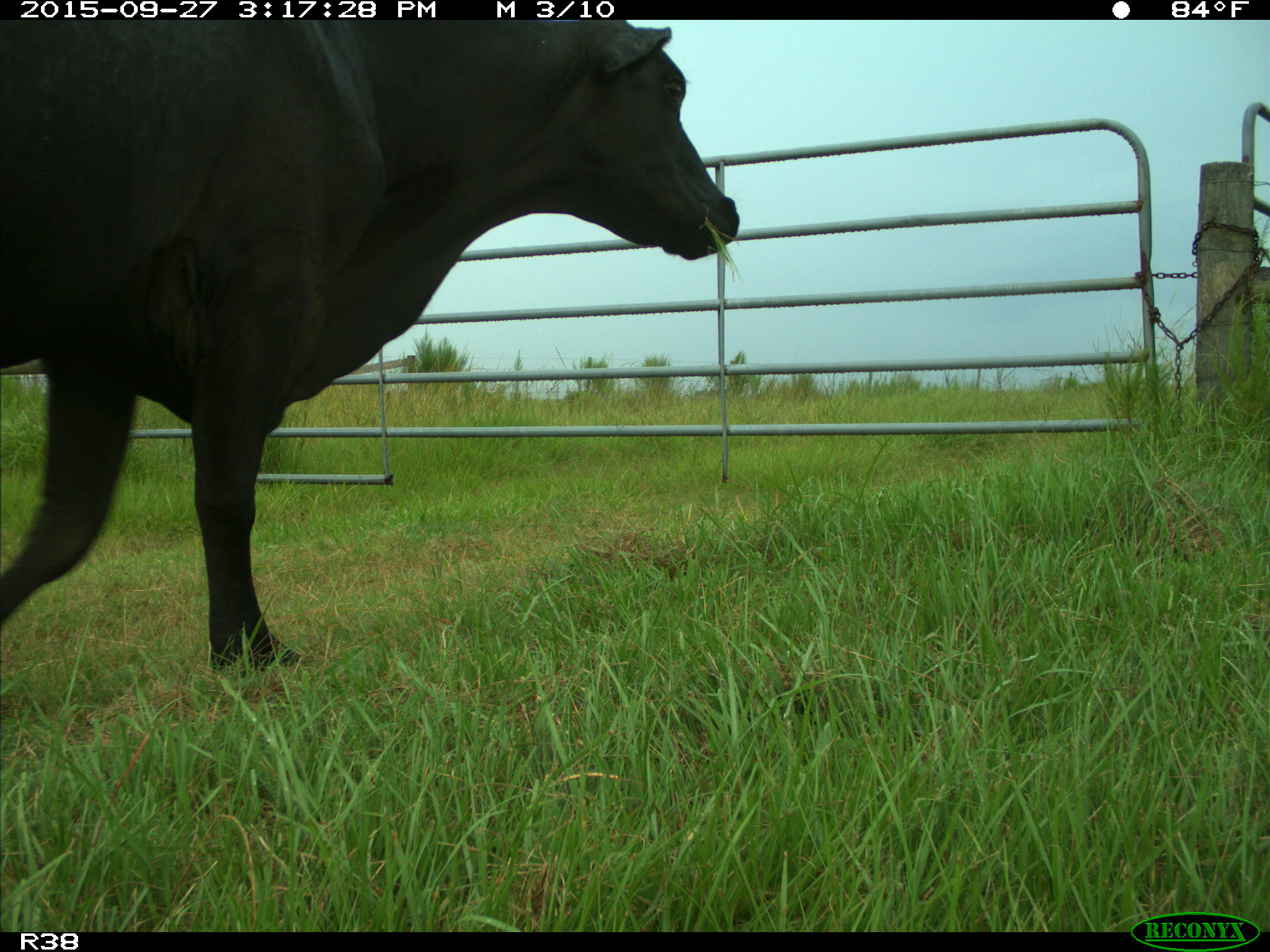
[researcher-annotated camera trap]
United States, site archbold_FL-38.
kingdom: Animalia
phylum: Chordata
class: Mammalia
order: Artiodactyla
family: Bovidae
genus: Bos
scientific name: Bos taurus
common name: domestic cow